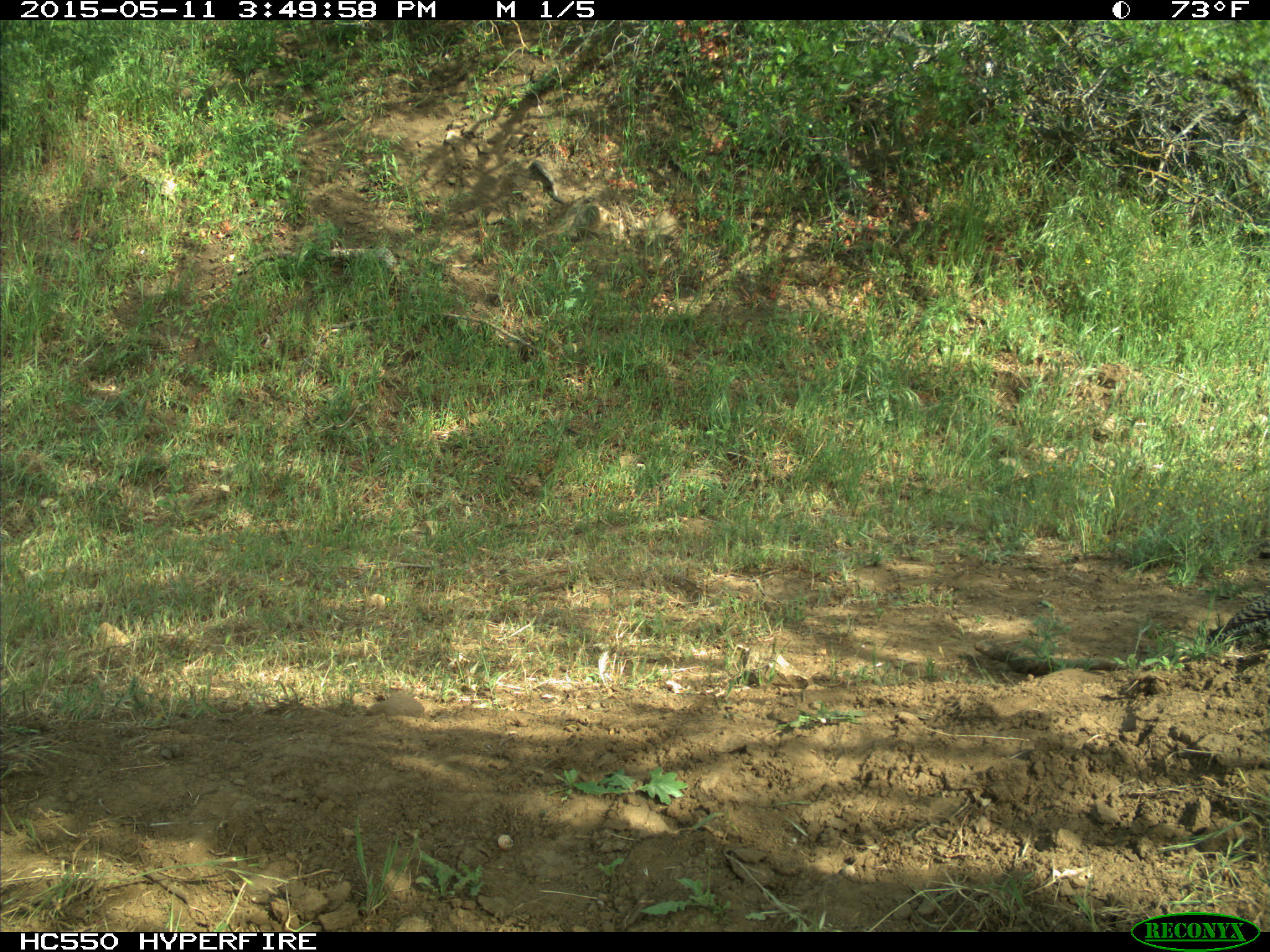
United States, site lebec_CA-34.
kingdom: Animalia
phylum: Chordata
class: Aves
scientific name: Aves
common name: birds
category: unidentified bird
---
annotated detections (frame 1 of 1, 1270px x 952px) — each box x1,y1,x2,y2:
animal: 1200,592,1270,646